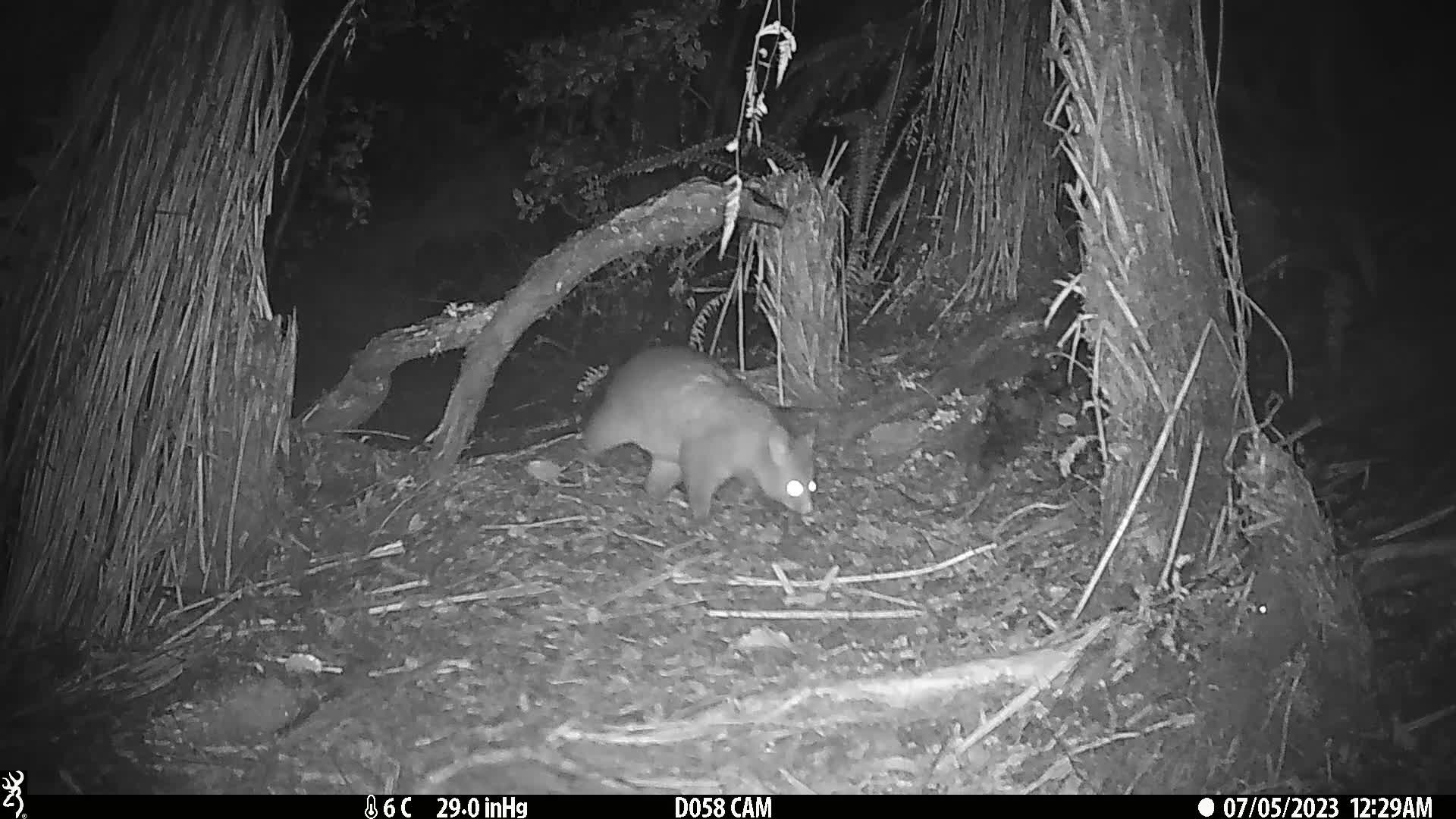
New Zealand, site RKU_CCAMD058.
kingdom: Animalia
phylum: Chordata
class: Mammalia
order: Diprotodontia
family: Phalangeridae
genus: Trichosurus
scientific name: Trichosurus vulpecula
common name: common brushtail possum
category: possum